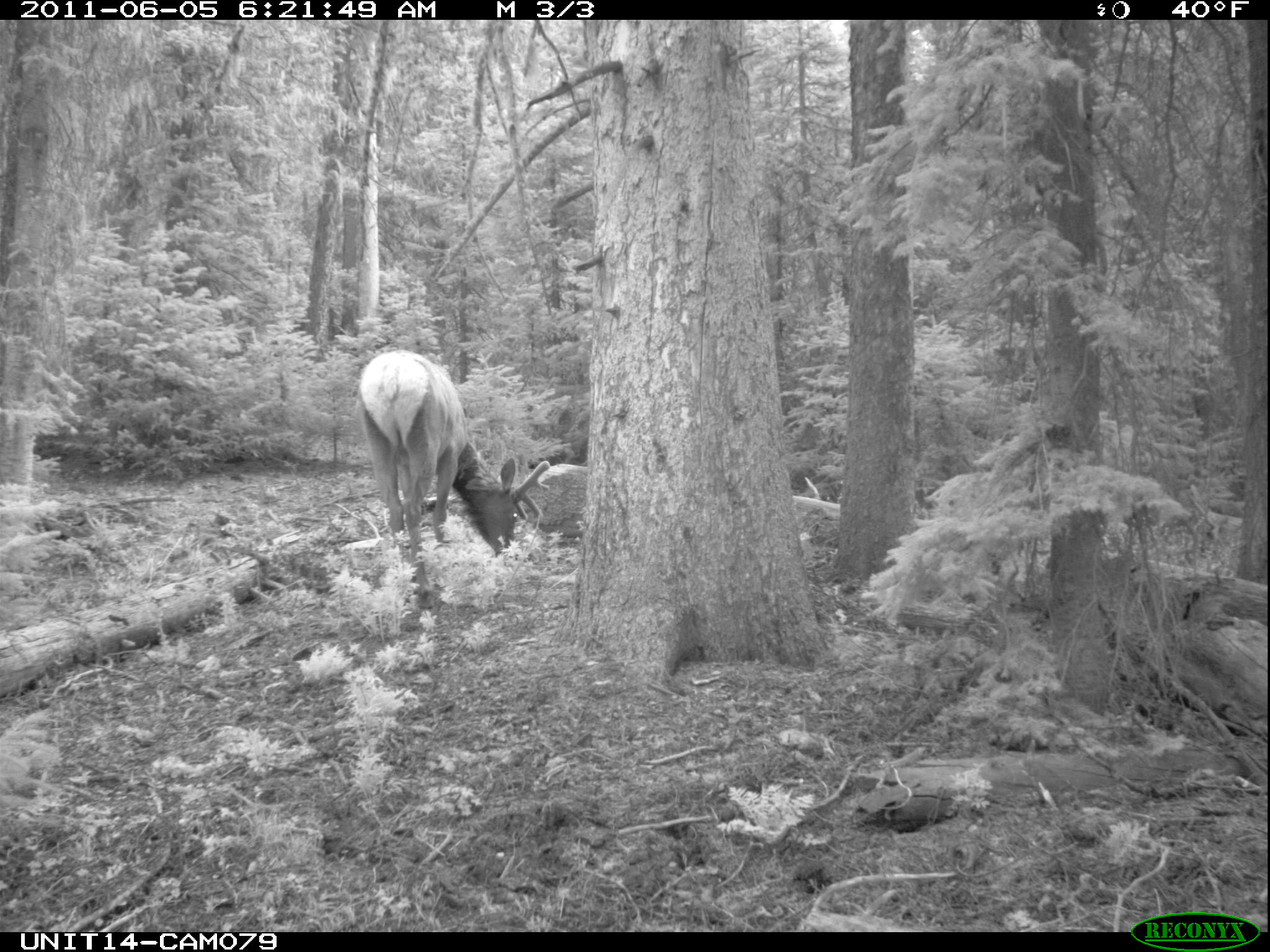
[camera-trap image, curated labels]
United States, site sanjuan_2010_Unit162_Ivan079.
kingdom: Animalia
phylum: Chordata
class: Mammalia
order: Artiodactyla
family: Cervidae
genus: Cervus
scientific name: Cervus elaphus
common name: red deer